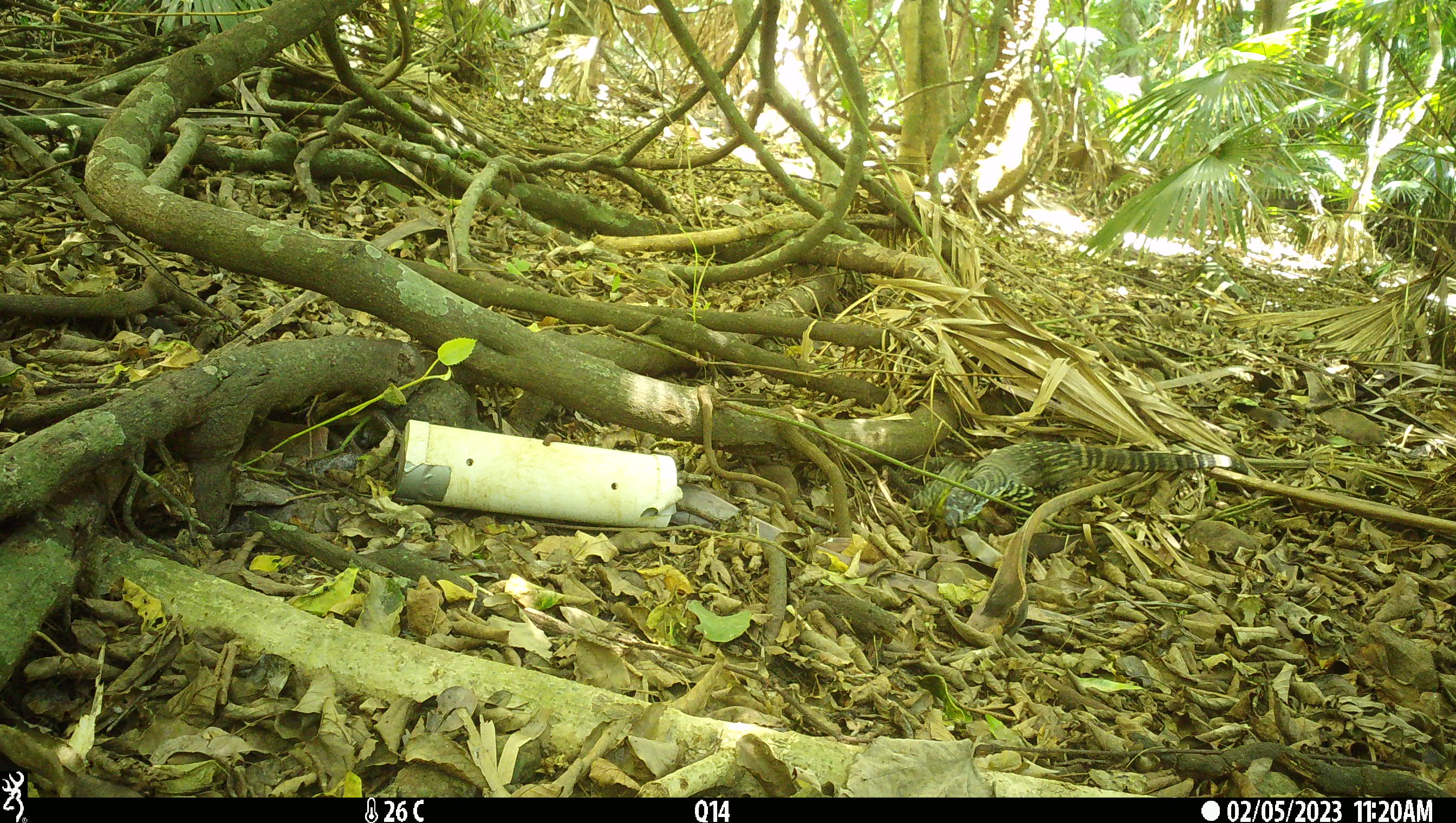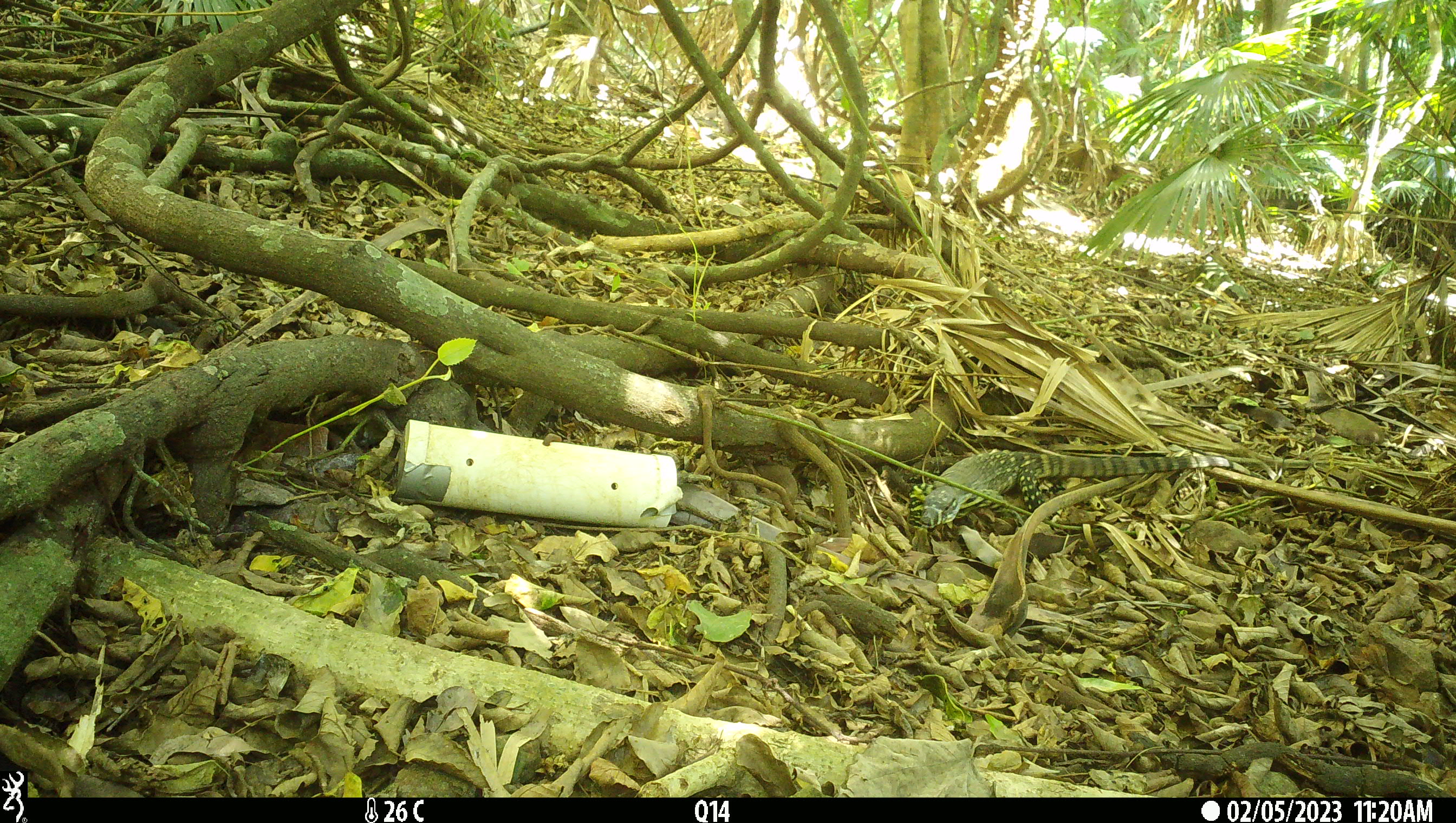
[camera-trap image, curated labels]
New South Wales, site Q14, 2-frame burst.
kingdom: Animalia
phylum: Chordata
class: Reptilia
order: Squamata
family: Varanidae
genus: Varanus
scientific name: Varanus varius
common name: lace monitor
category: goanna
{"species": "goanna (lace monitor) (Varanus varius)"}